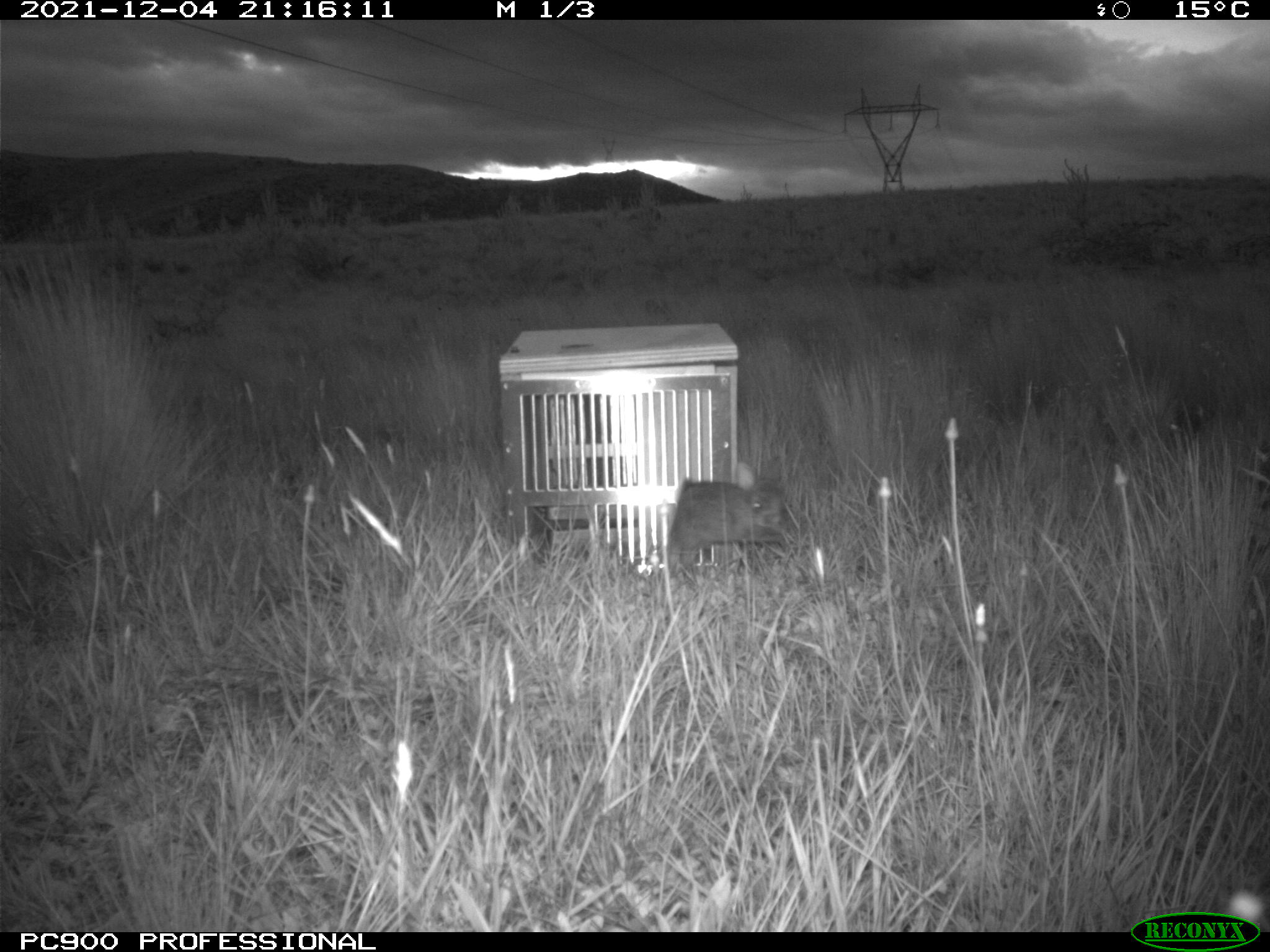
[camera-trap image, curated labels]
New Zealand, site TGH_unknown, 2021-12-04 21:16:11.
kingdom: Animalia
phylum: Chordata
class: Mammalia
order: Lagomorpha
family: Leporidae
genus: Oryctolagus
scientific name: Oryctolagus cuniculus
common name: european rabbit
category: rabbit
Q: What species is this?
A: Rabbit (european rabbit) (Oryctolagus cuniculus).